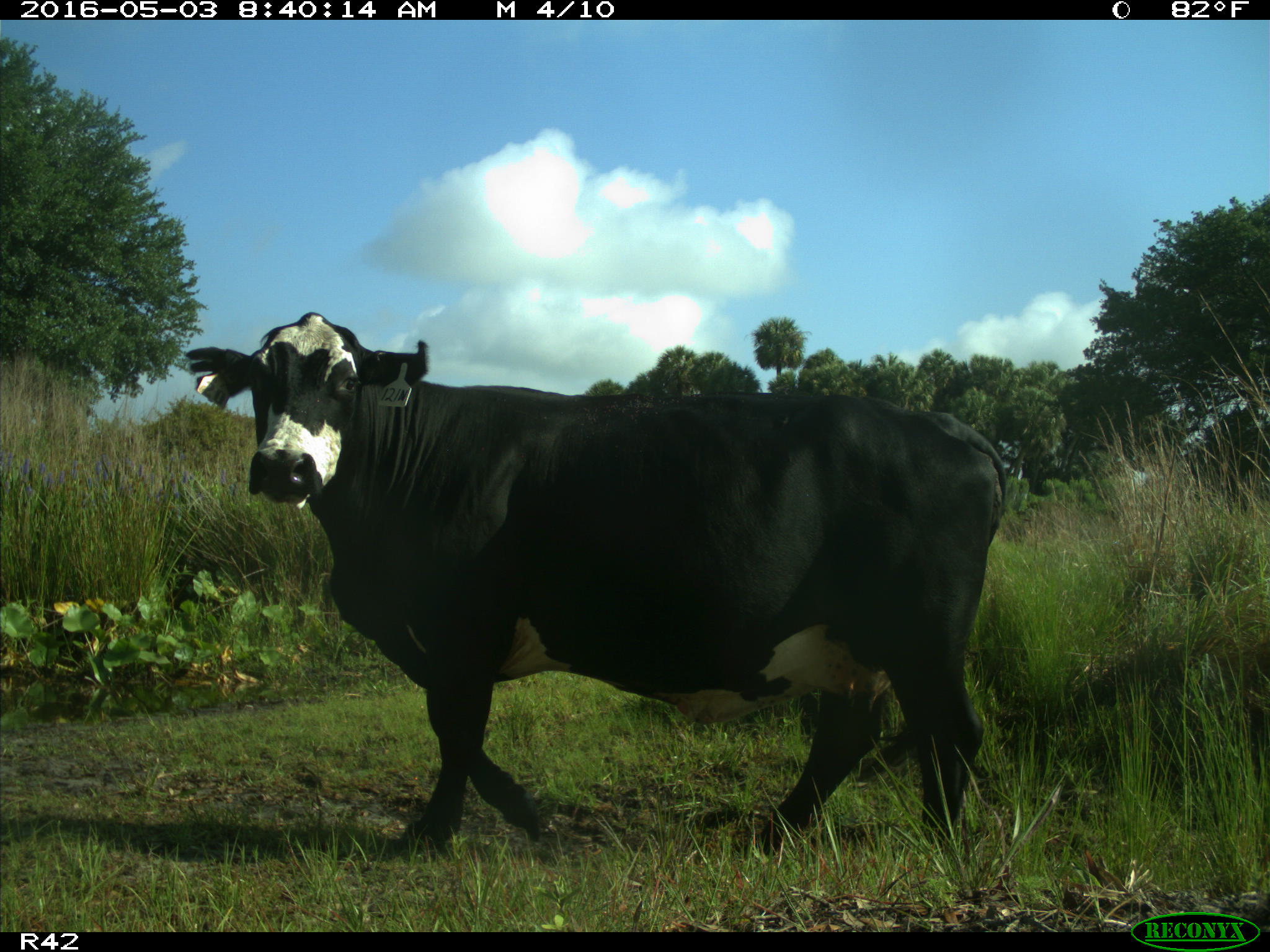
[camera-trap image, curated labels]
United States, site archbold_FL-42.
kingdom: Animalia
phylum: Chordata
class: Mammalia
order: Artiodactyla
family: Bovidae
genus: Bos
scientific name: Bos taurus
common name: domestic cow